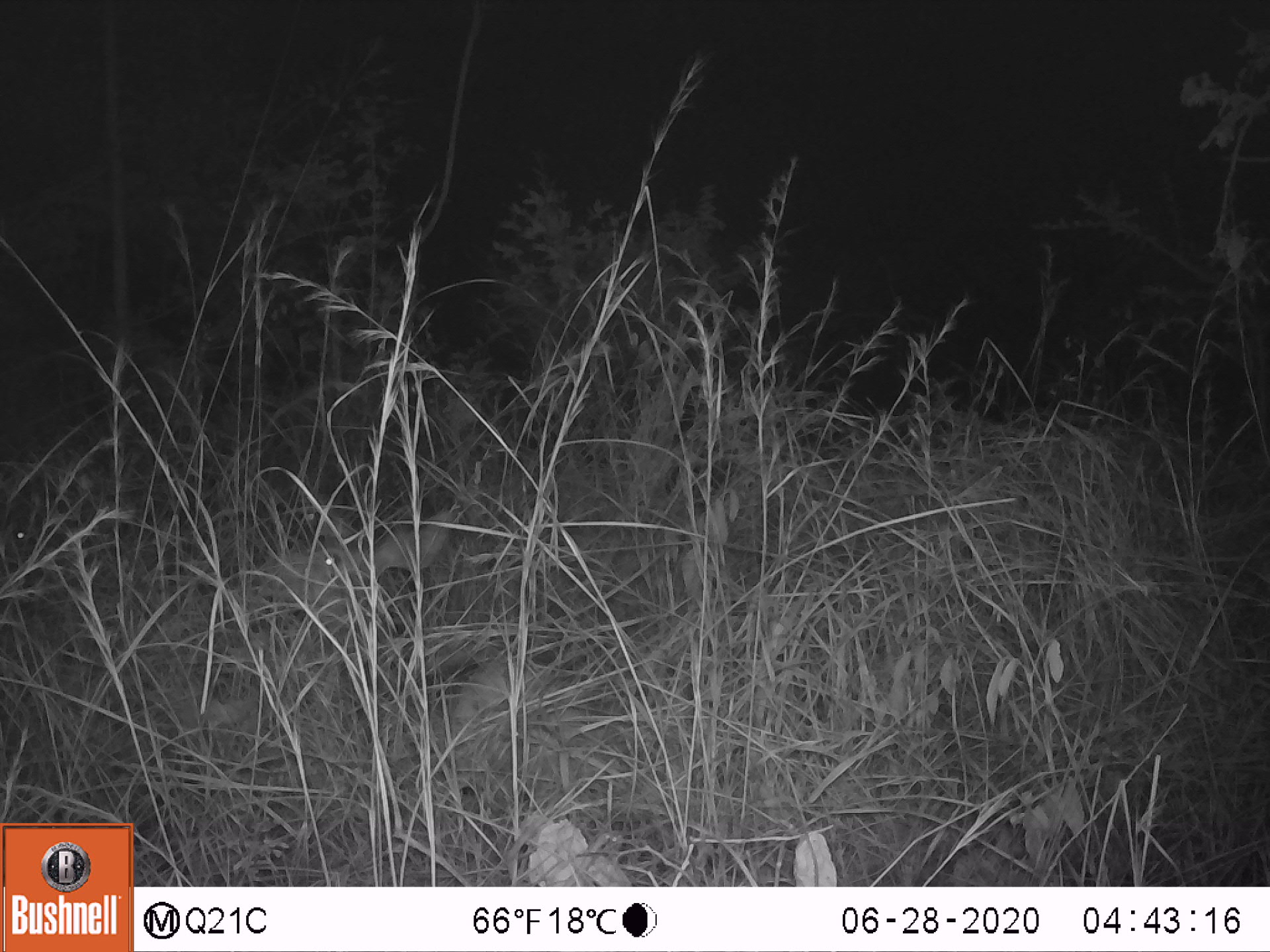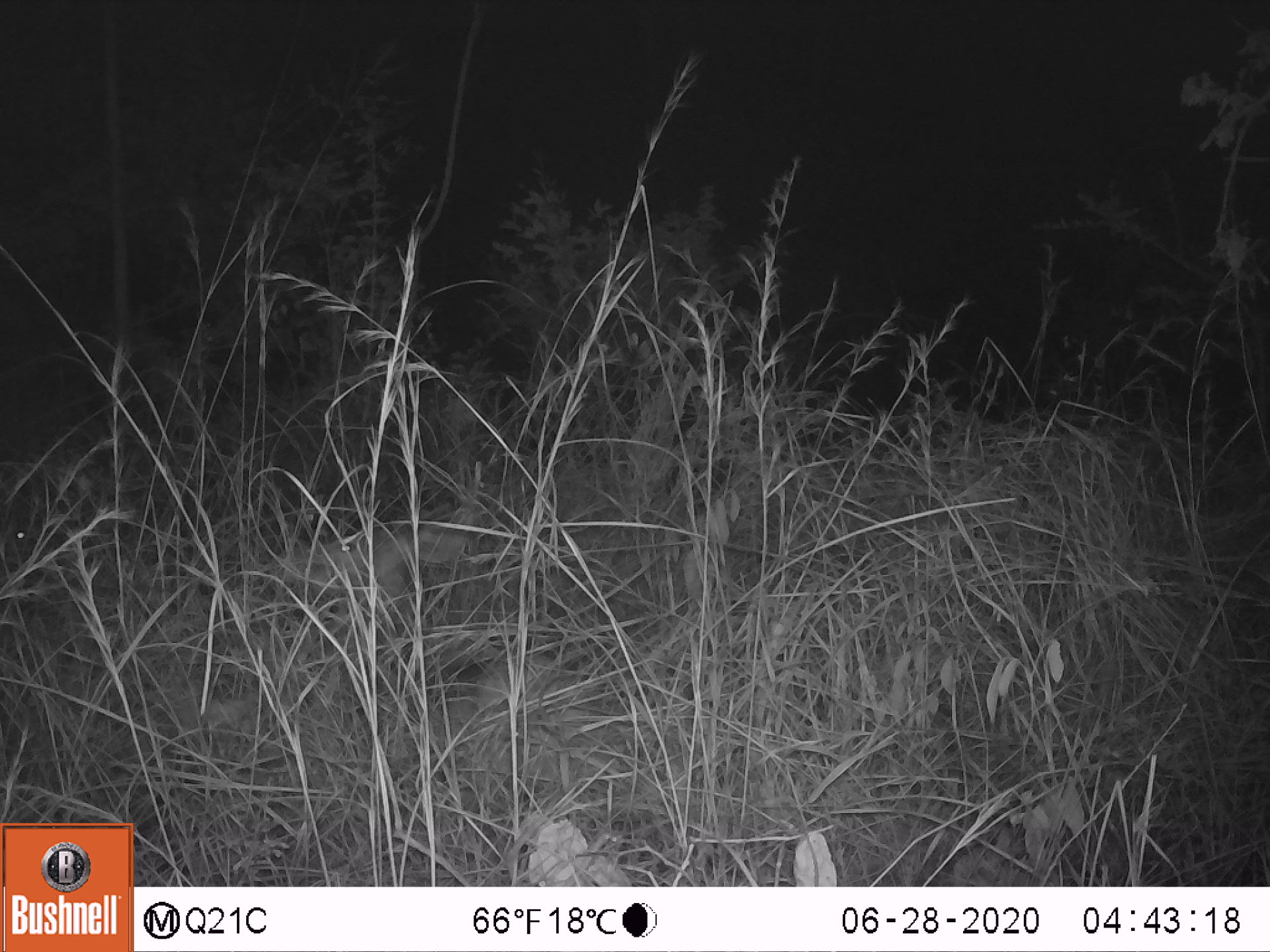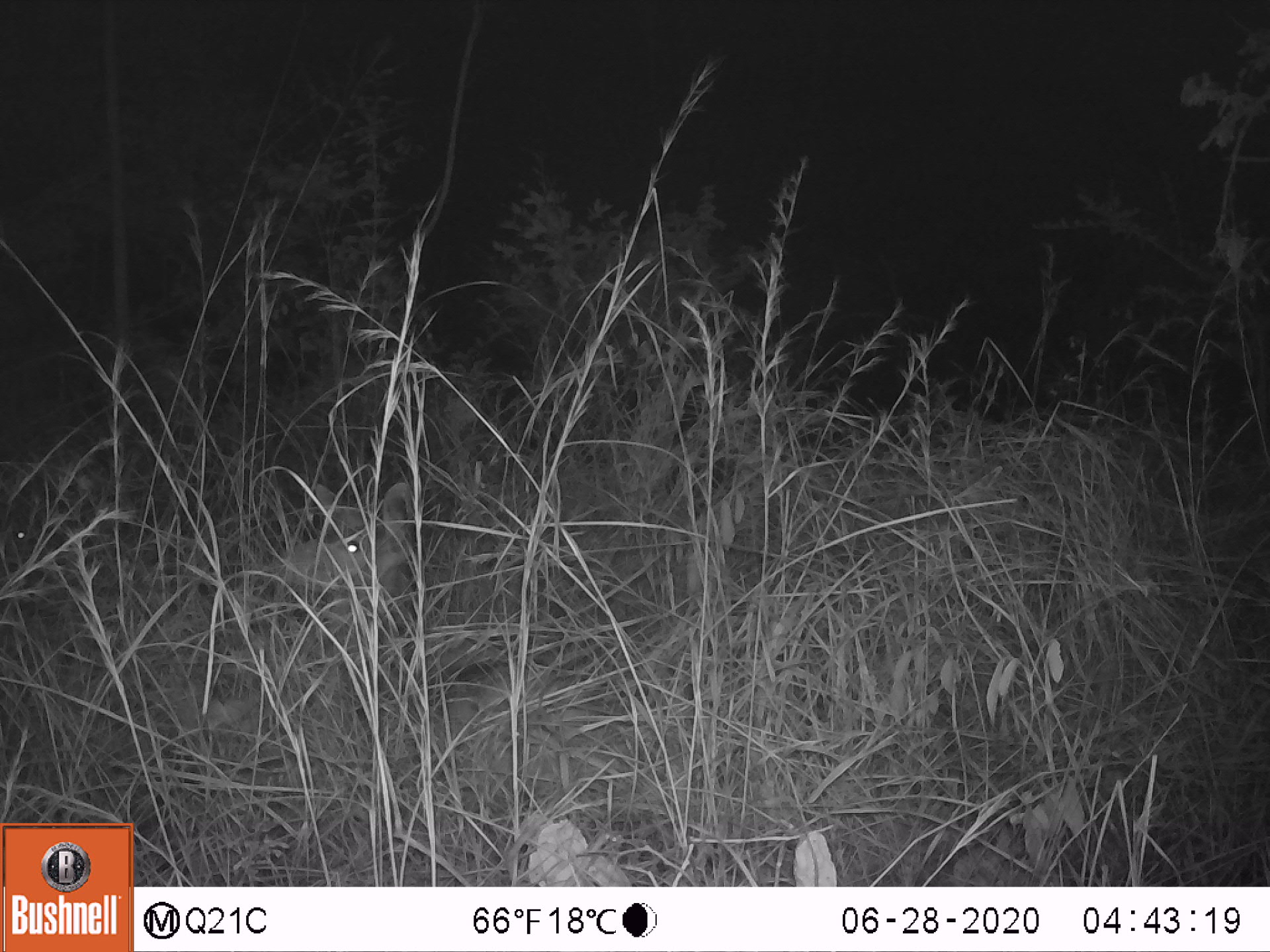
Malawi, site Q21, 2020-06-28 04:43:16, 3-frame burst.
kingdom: Animalia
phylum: Chordata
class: Mammalia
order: Artiodactyla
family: Bovidae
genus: Tragelaphus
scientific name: Tragelaphus strepsiceros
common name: greater kudu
Greater kudu (Tragelaphus strepsiceros), count 1.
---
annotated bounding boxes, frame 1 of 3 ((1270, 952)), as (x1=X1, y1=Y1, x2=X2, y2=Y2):
greater kudu: (x1=251, y1=485, x2=465, y2=655)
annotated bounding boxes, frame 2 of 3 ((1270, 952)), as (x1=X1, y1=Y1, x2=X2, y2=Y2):
greater kudu: (x1=244, y1=513, x2=585, y2=739)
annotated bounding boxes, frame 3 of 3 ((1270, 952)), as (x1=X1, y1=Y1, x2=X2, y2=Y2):
greater kudu: (x1=246, y1=503, x2=534, y2=717)